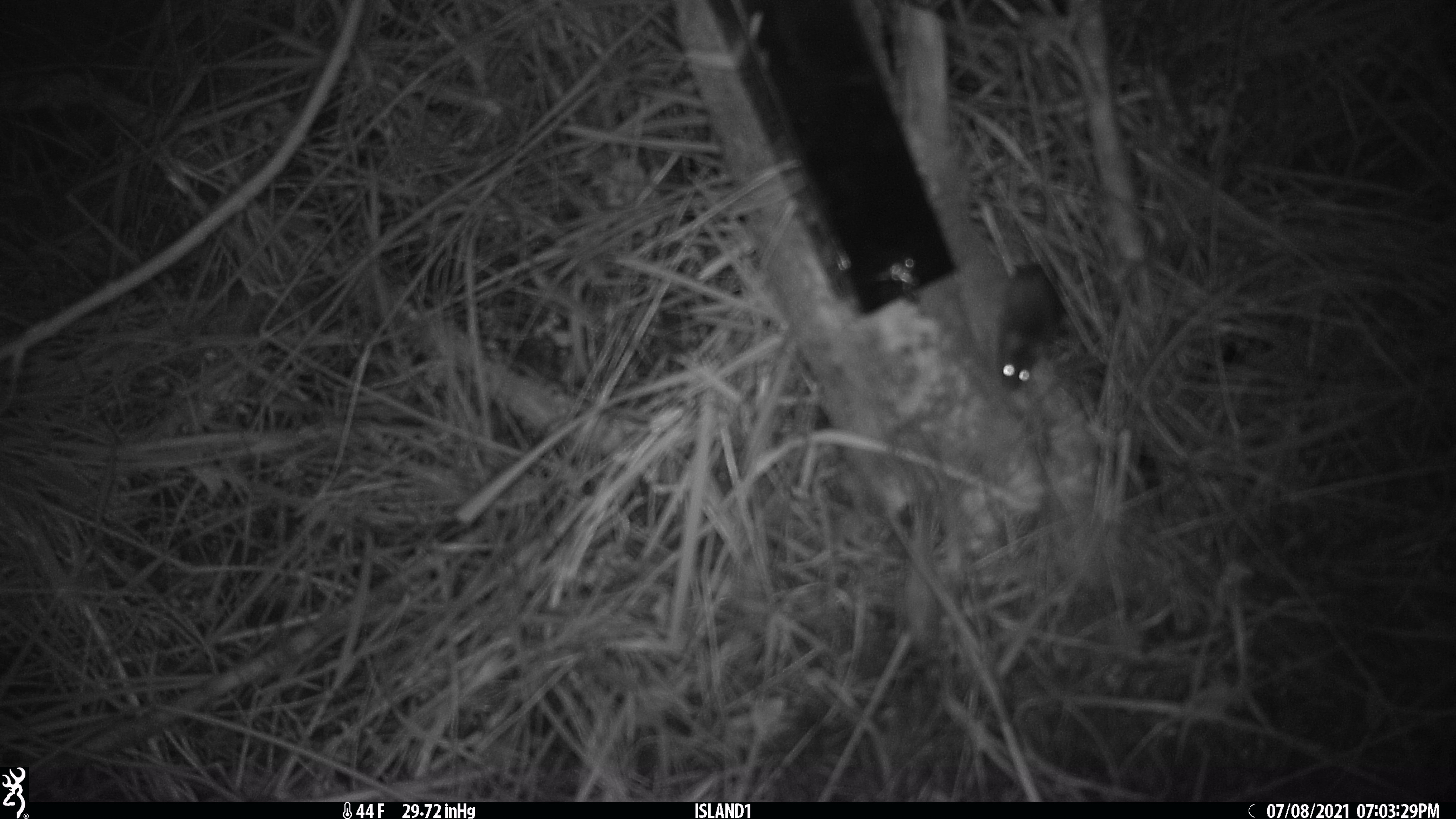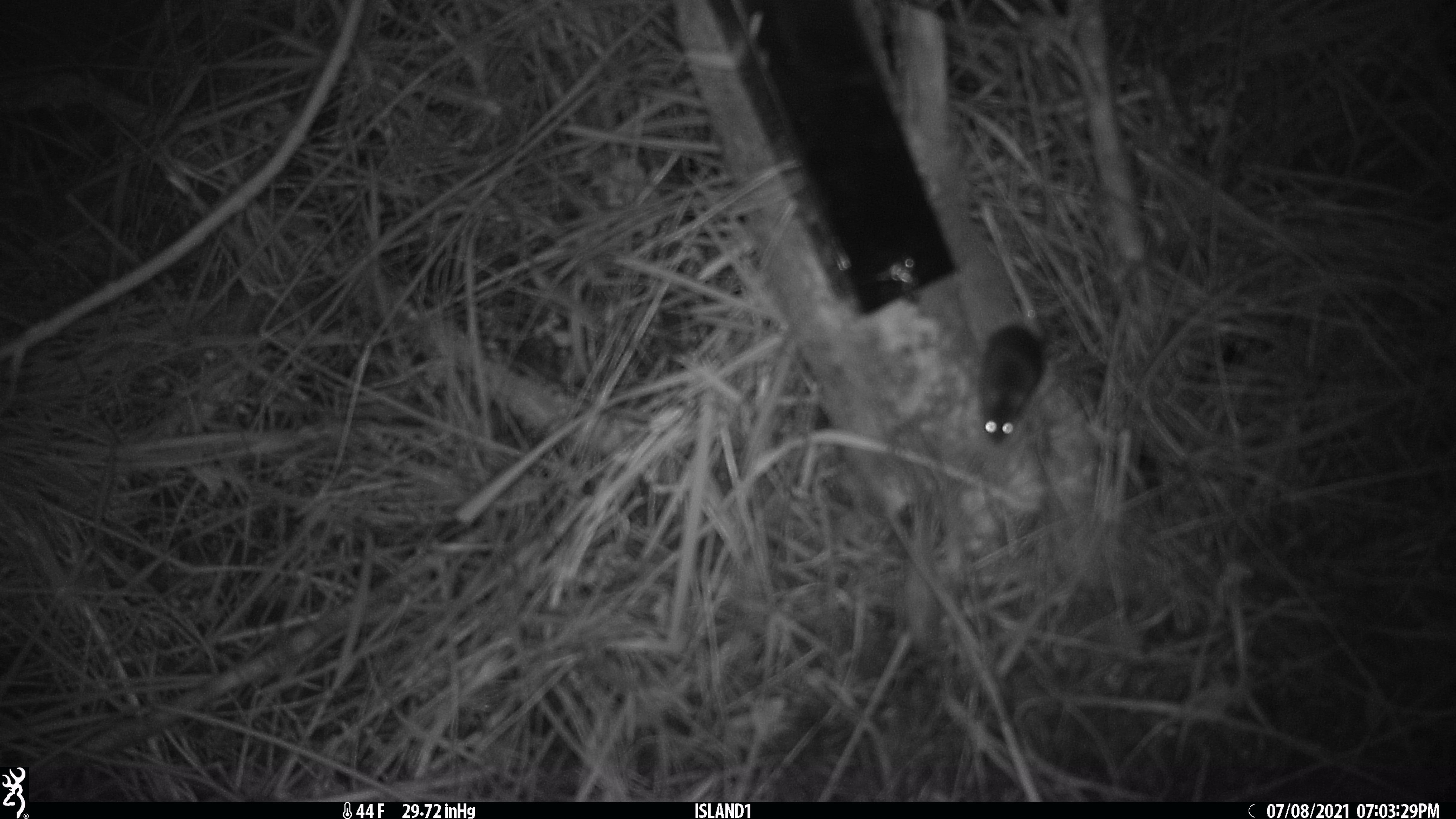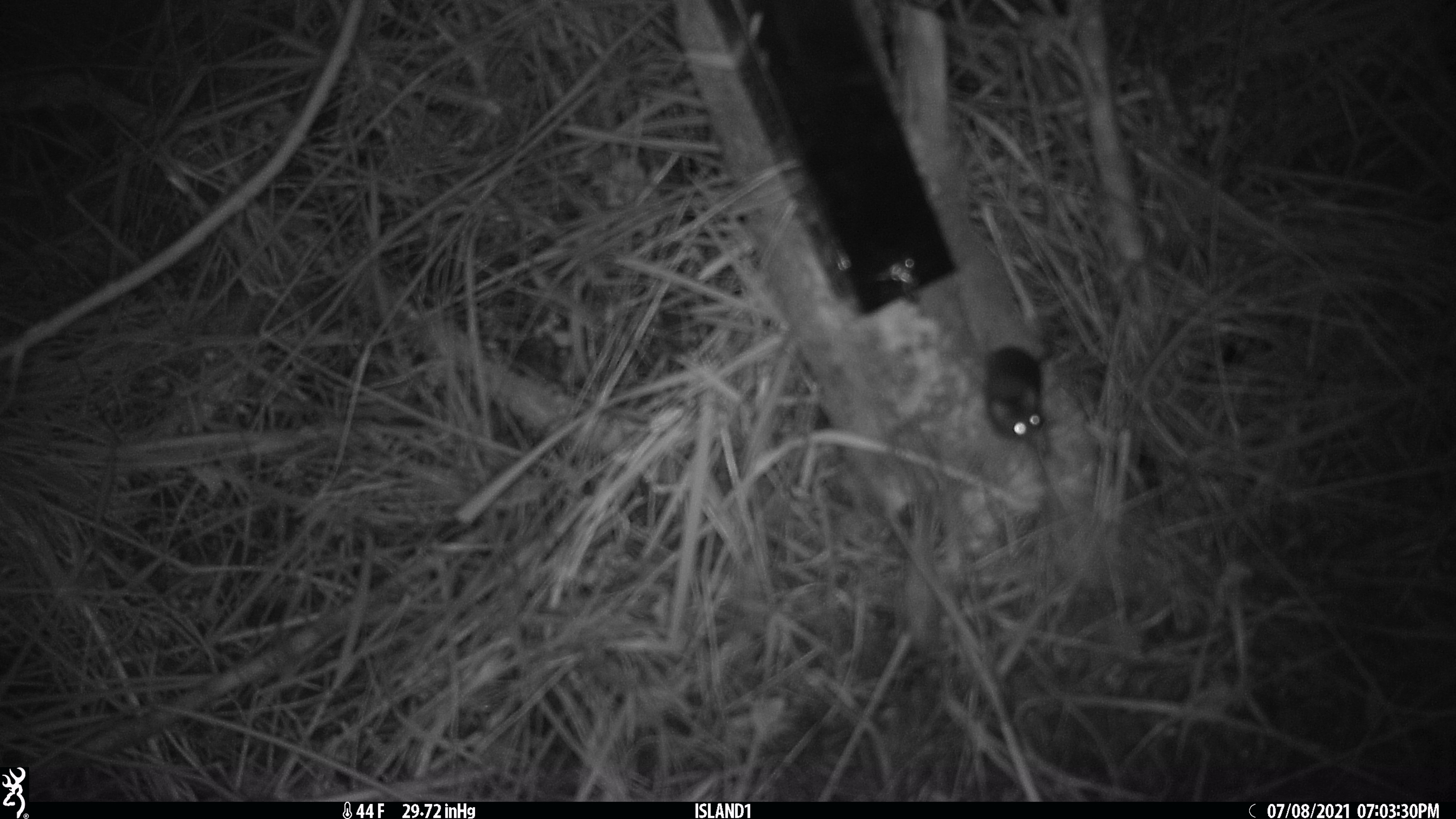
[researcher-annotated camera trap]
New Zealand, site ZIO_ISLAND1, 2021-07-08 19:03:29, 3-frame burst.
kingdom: Animalia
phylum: Chordata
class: Mammalia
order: Rodentia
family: Muridae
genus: Mus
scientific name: Mus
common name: mouse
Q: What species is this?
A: Mouse (Mus).